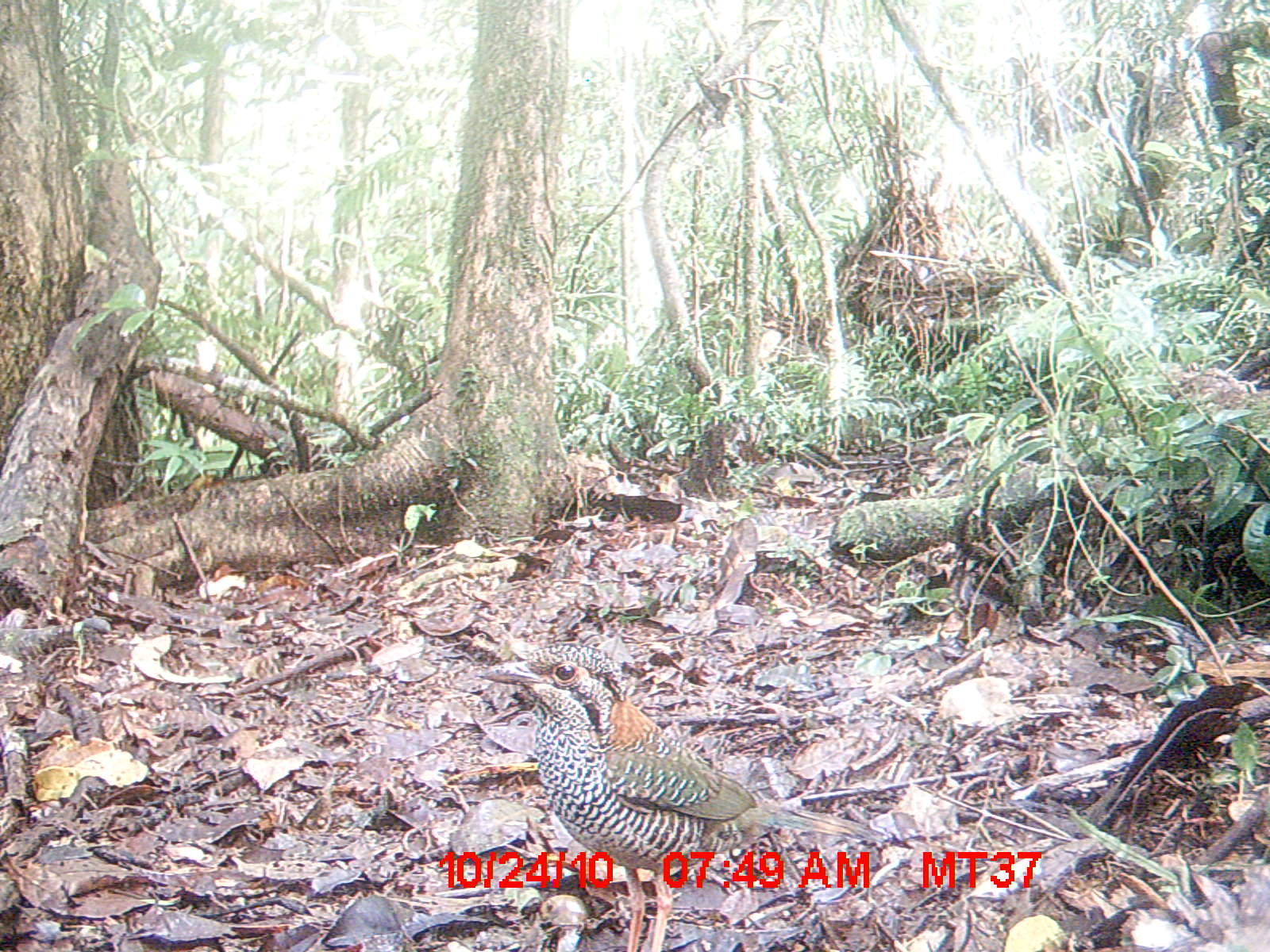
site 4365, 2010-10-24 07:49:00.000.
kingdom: Animalia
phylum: Chordata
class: Aves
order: Coraciiformes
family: Brachypteraciidae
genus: Brachypteracias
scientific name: Brachypteracias squamiger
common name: scaly ground-roller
Brachypteracias squamiger (scaly ground-roller), count 1.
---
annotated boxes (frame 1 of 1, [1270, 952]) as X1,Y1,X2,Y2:
brachypteracias squamiger: 471,638,886,952